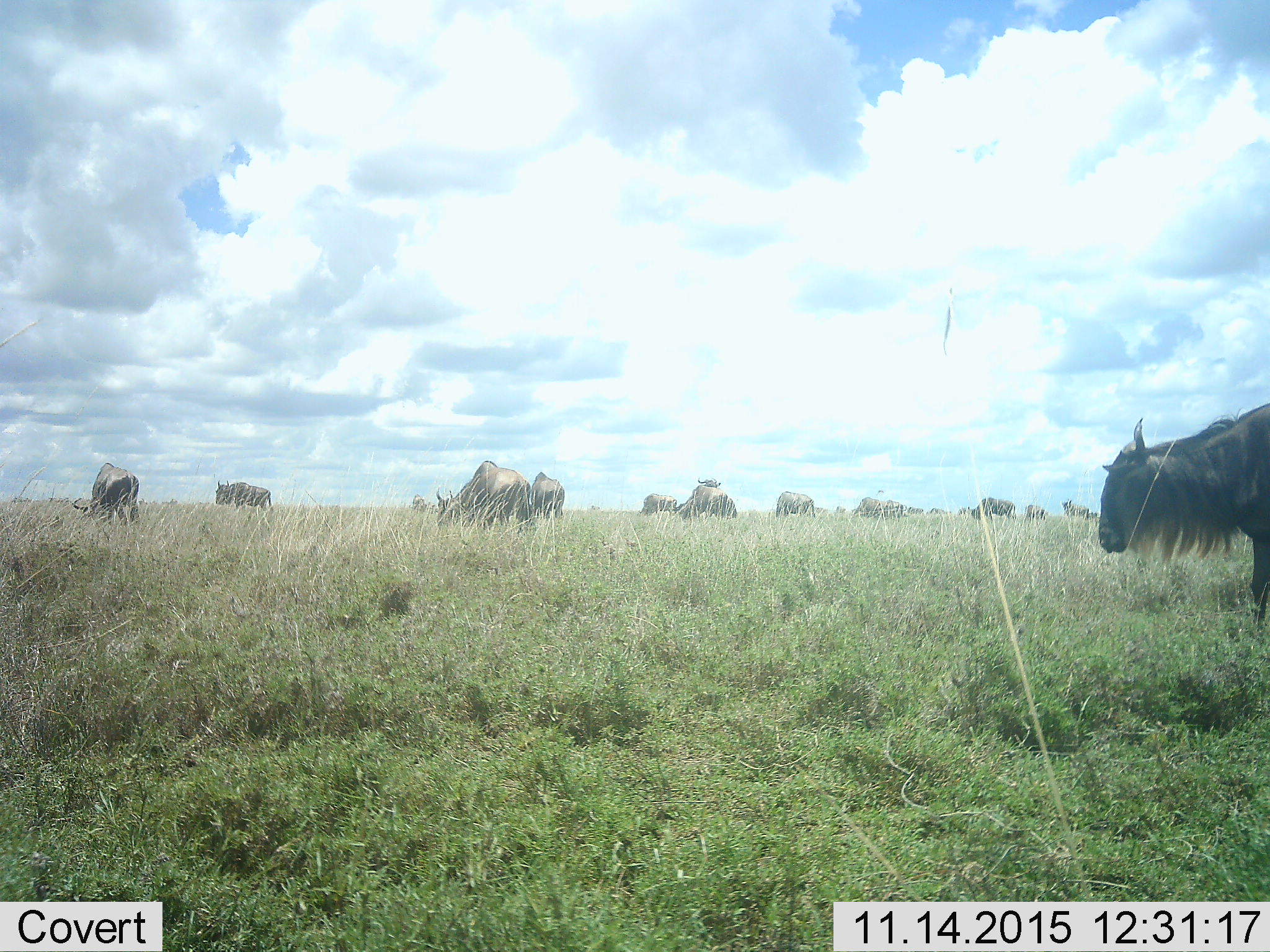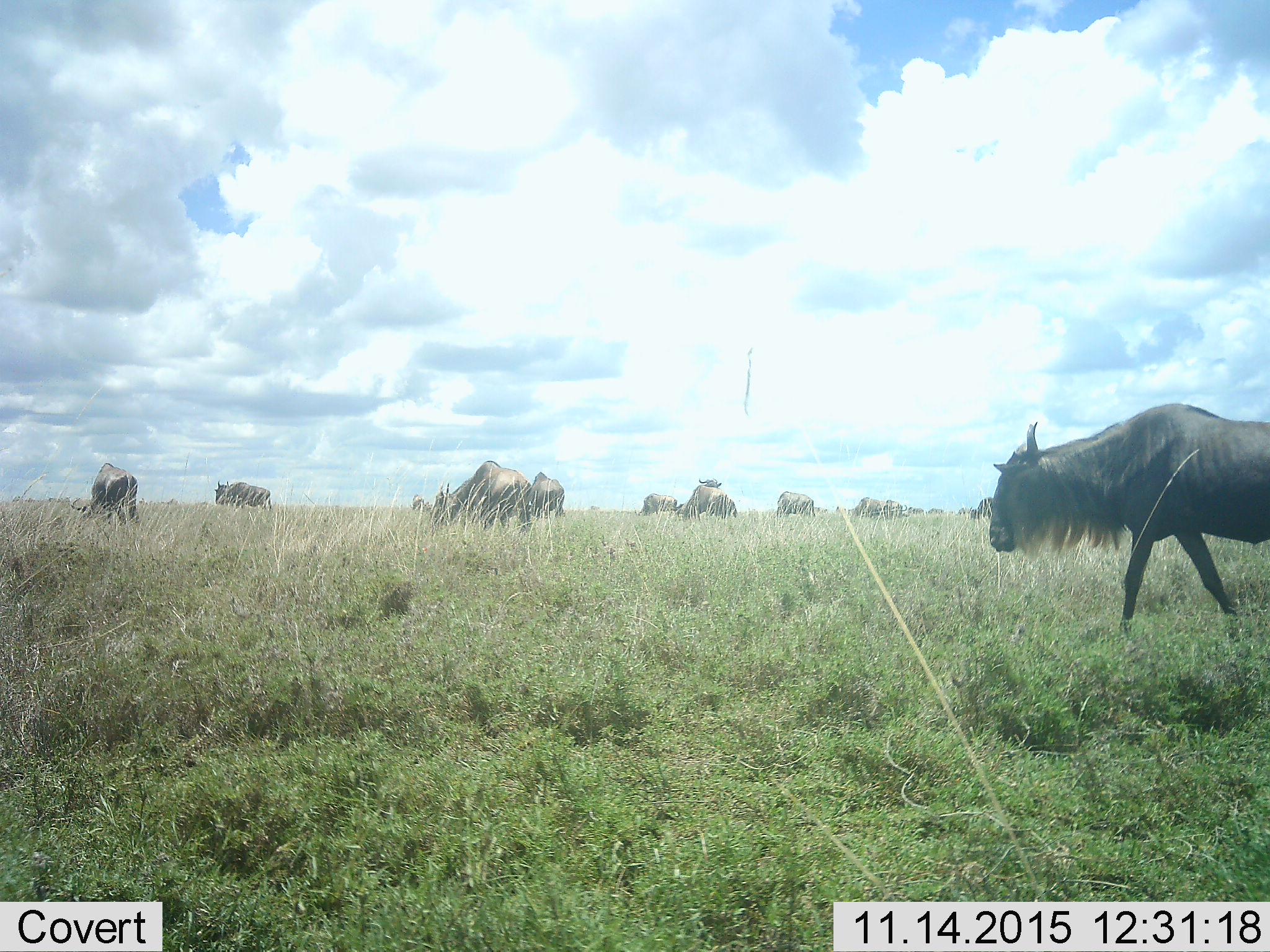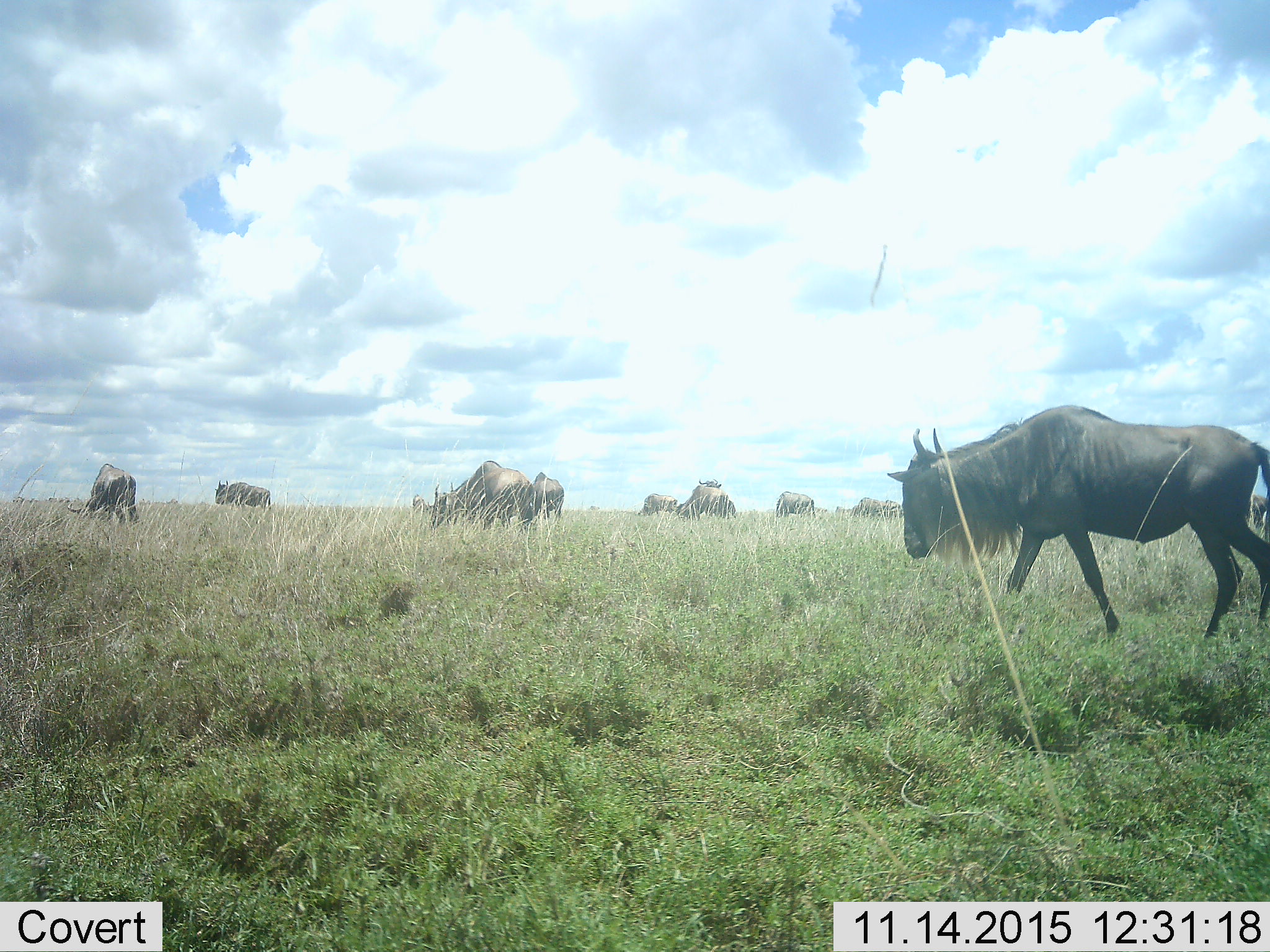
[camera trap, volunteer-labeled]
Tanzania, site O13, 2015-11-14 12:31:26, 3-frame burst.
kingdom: Animalia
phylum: Chordata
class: Mammalia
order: Artiodactyla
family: Bovidae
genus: Connochaetes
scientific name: Connochaetes taurinus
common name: blue wildebeest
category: wildebeest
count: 11-50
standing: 50%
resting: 0%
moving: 50%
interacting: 0%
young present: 0%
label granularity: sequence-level